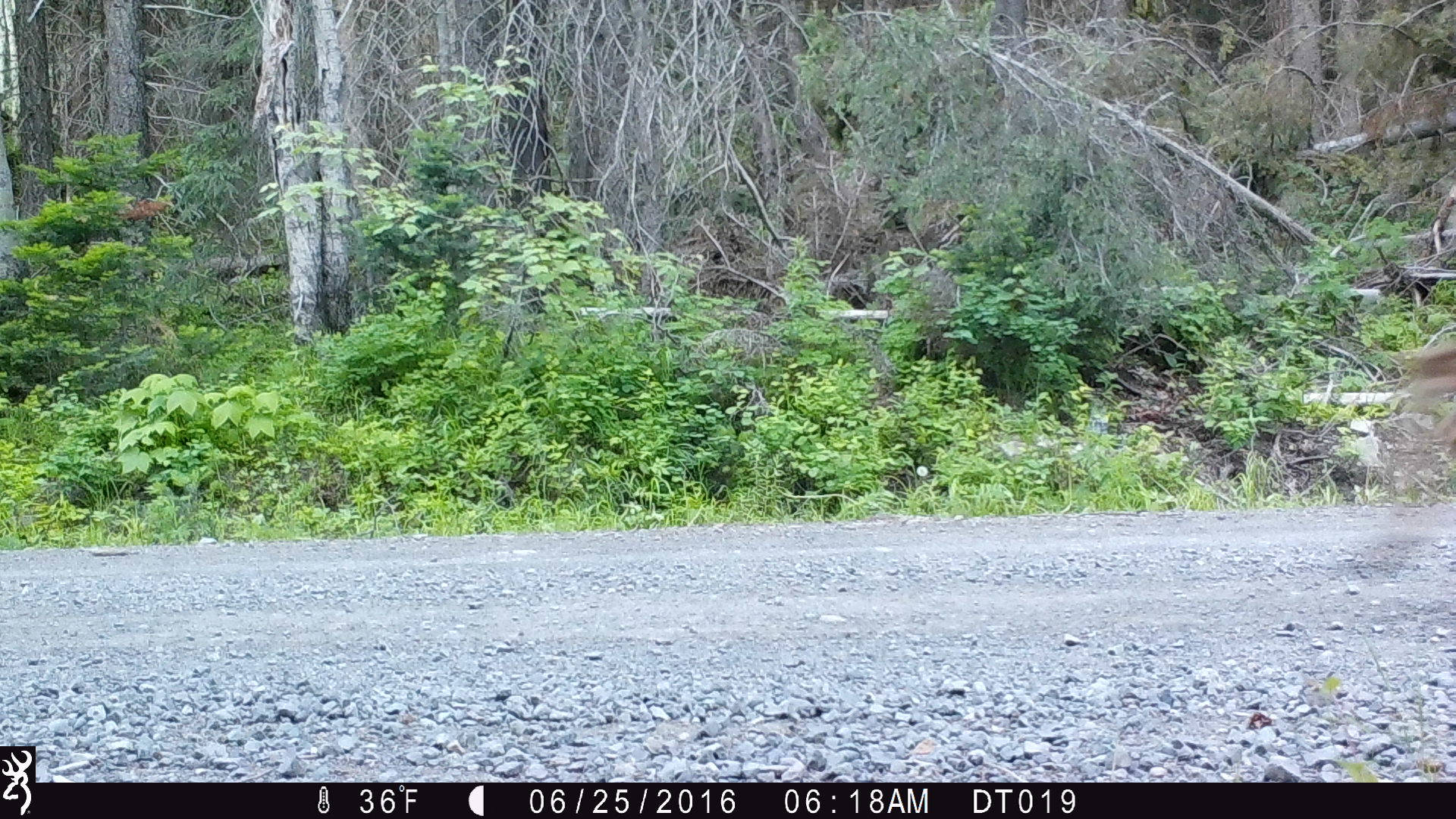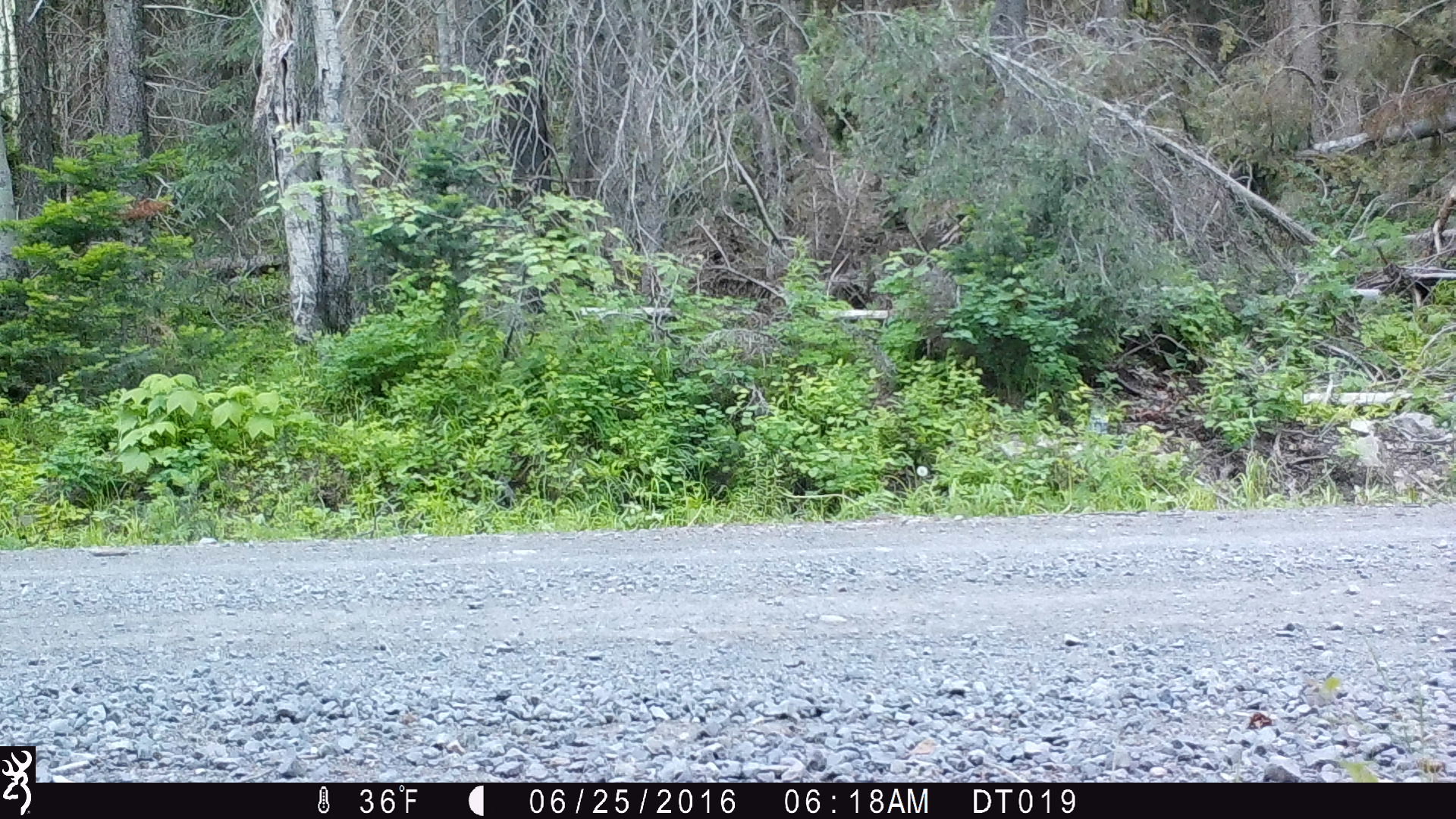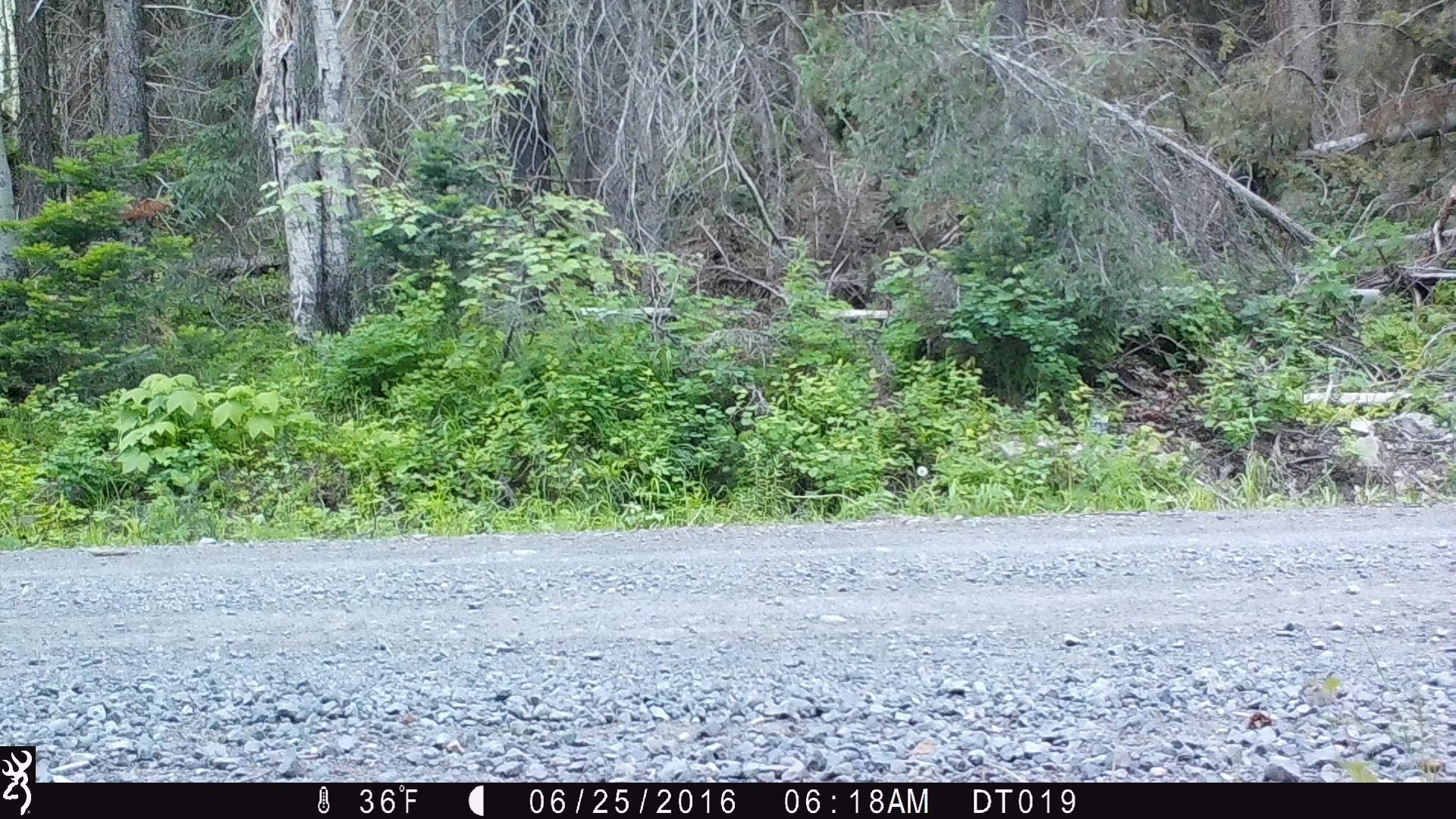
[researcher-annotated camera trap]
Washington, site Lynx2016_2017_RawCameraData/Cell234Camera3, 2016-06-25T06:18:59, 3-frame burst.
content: unidentified animal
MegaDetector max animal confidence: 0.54